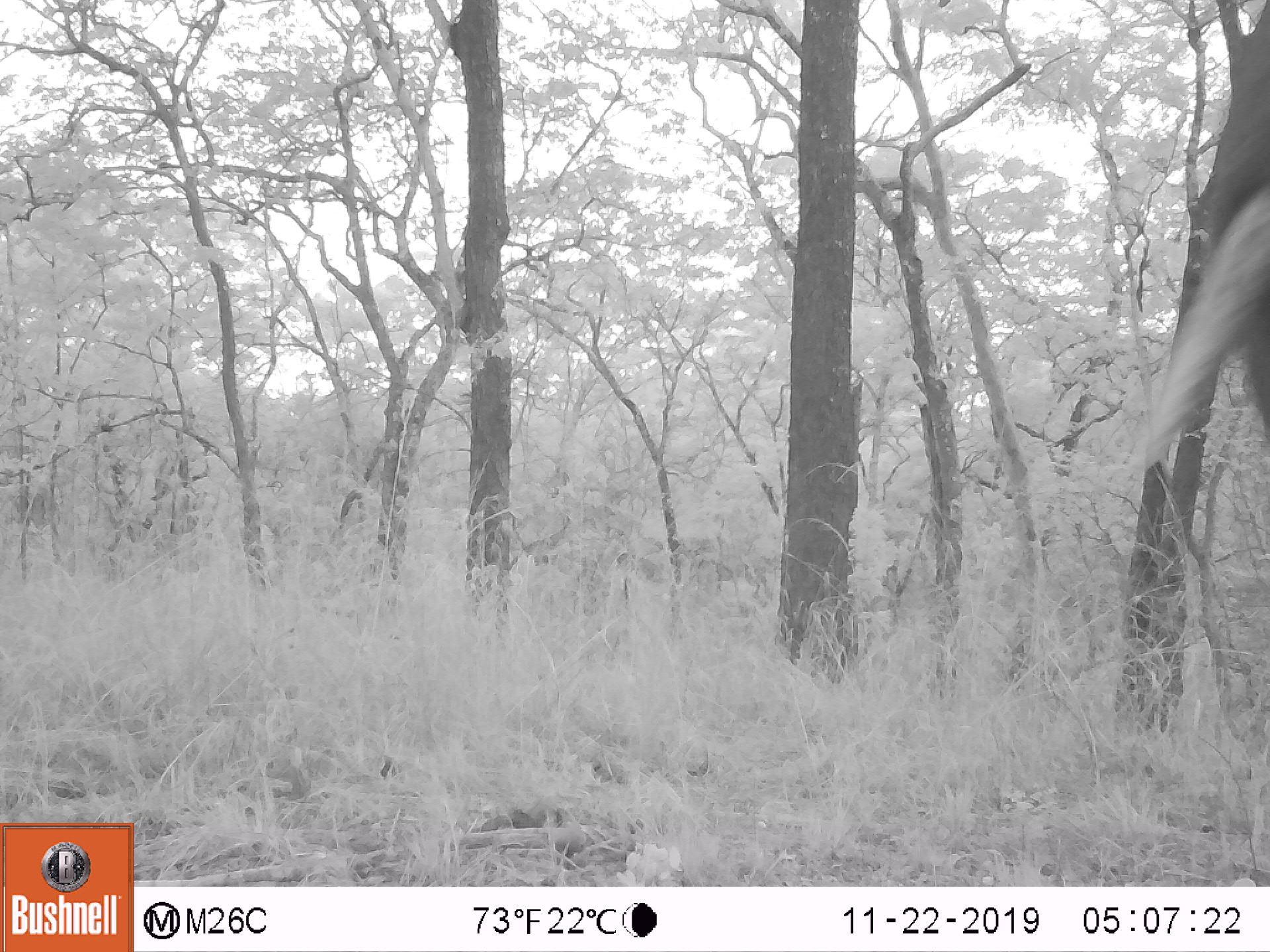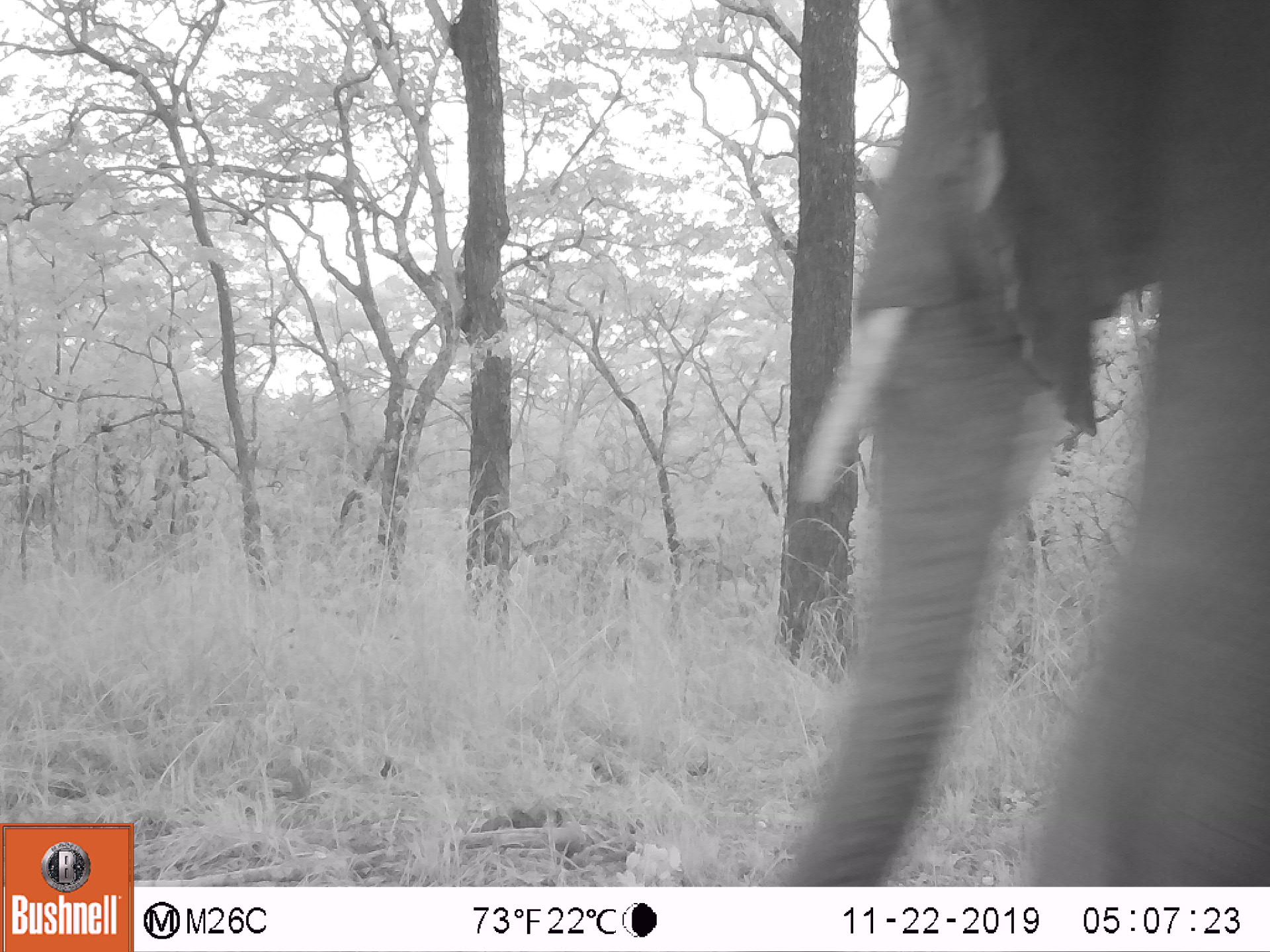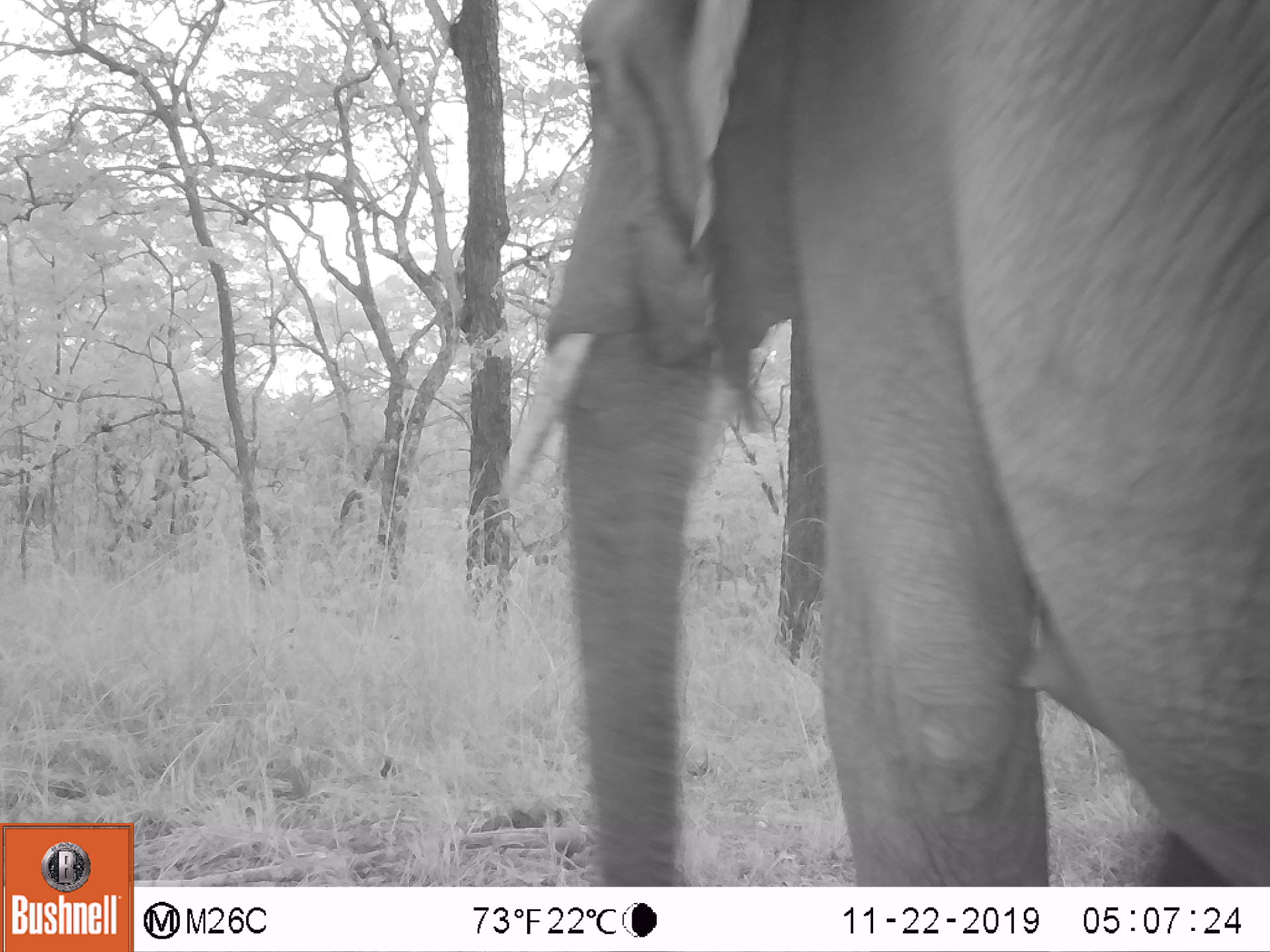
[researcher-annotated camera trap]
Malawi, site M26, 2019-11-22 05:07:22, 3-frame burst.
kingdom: Animalia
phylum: Chordata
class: Mammalia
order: Proboscidea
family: Elephantidae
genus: Loxodonta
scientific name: Loxodonta africana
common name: african savanna elephant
African savanna elephant (Loxodonta africana), count 1.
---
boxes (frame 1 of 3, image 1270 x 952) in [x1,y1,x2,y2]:
african savanna elephant: [1142,9,1269,477]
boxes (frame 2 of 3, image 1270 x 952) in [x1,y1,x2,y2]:
african savanna elephant: [786,5,1263,880]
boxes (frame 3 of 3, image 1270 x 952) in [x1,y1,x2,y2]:
african savanna elephant: [497,5,1266,885]